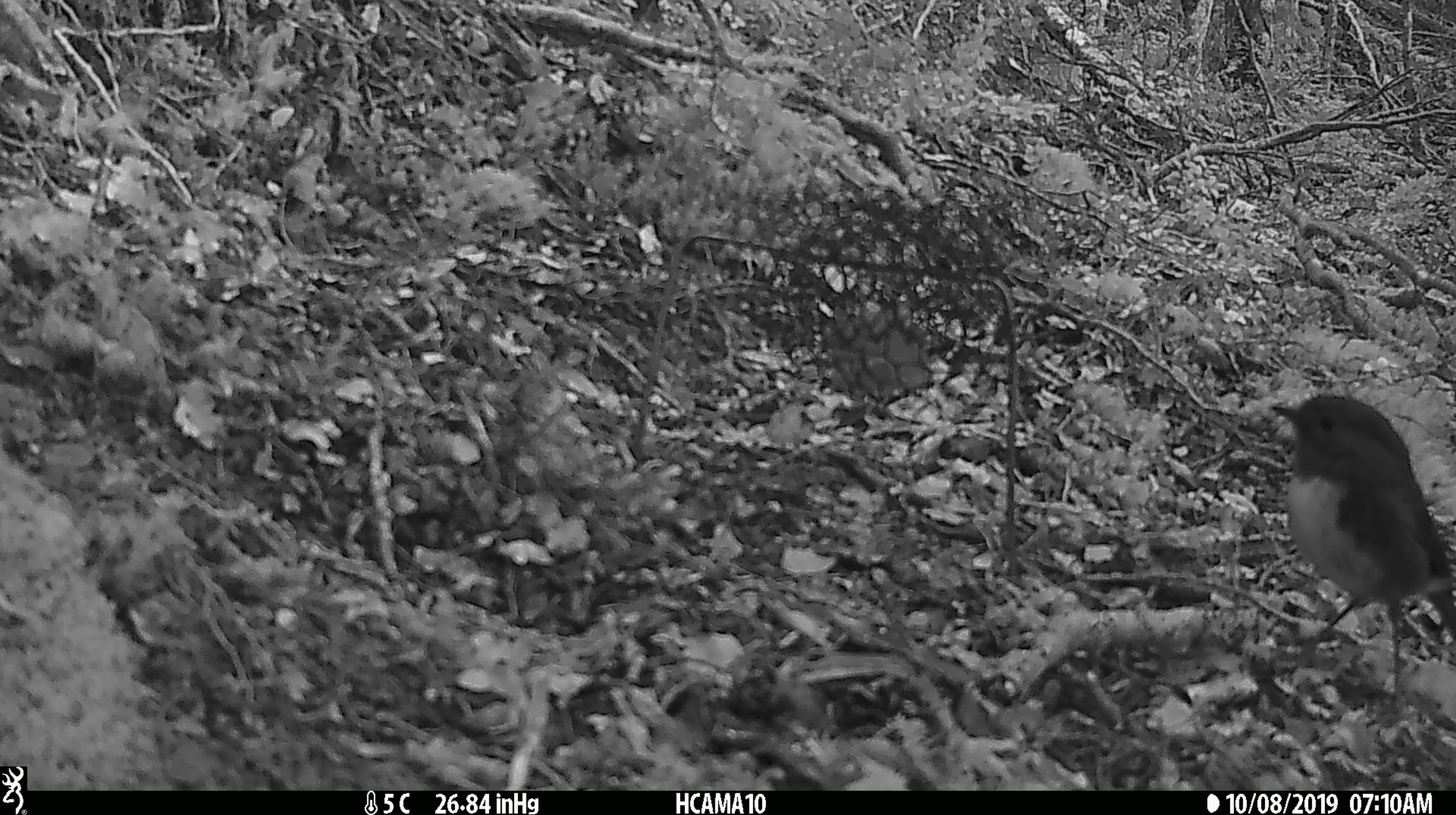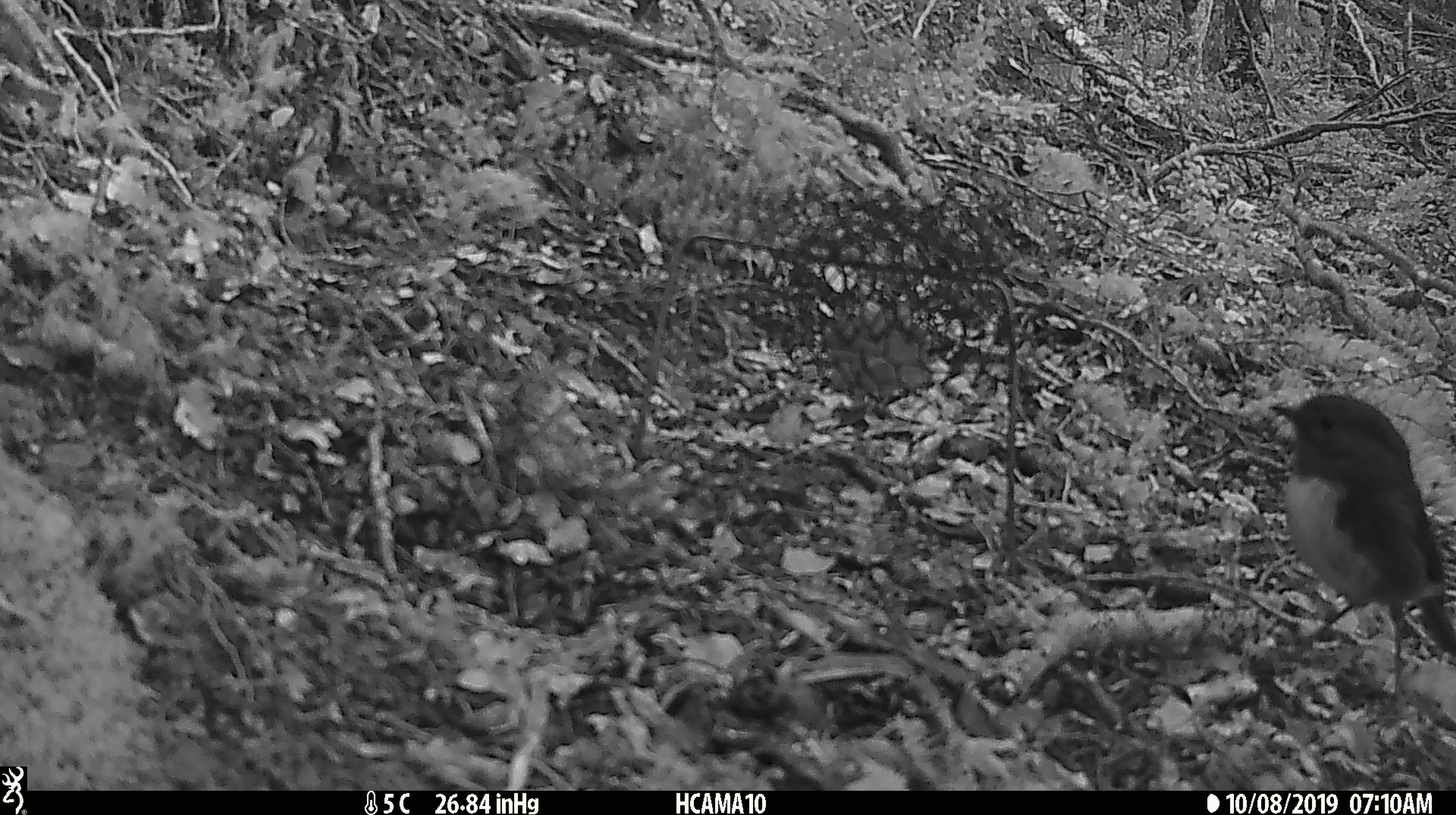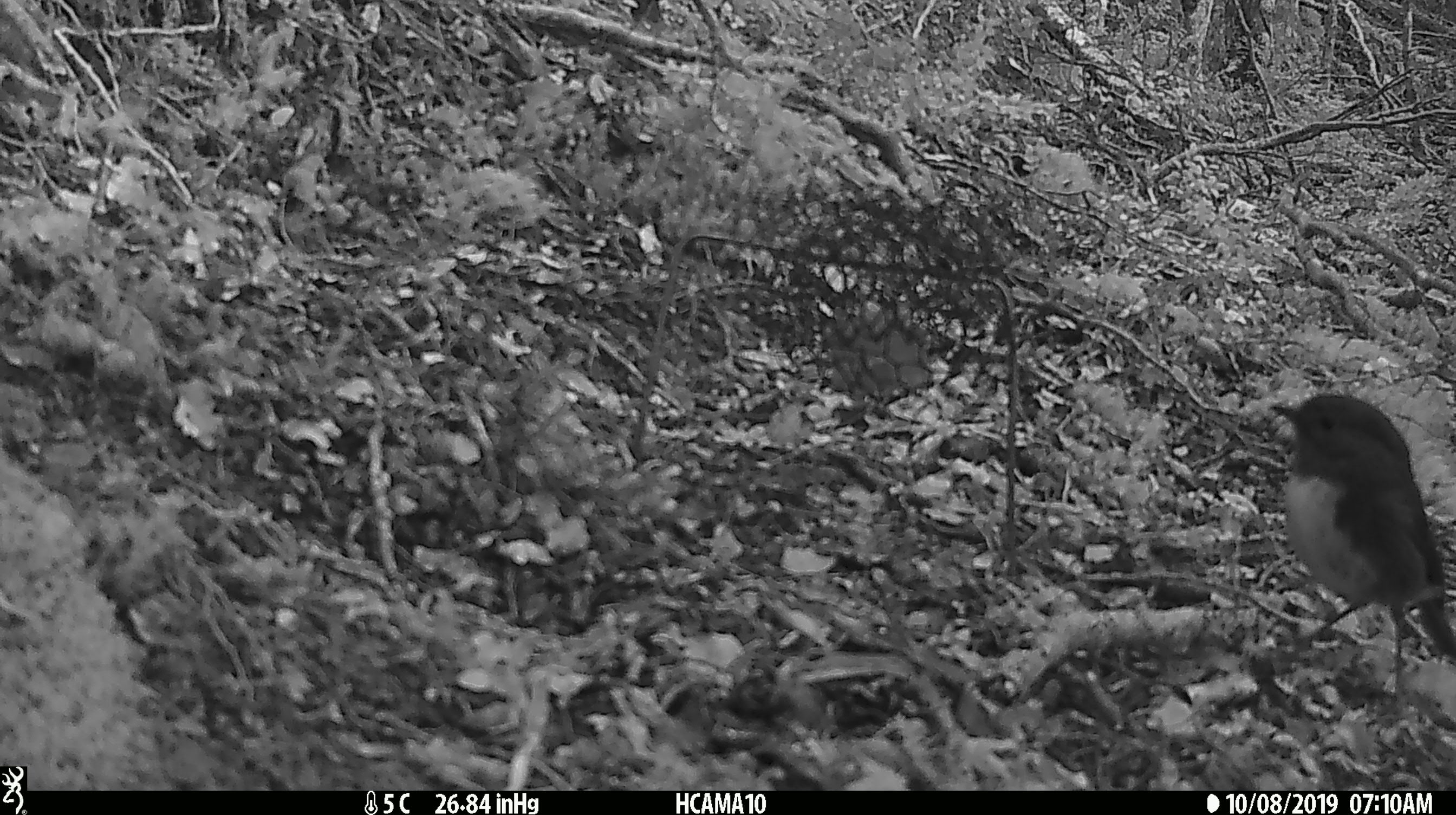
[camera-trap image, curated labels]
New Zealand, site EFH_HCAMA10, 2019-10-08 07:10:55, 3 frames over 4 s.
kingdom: Animalia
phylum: Chordata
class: Aves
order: Passeriformes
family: Petroicidae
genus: Petroica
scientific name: Petroica australis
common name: new zealand robin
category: robin